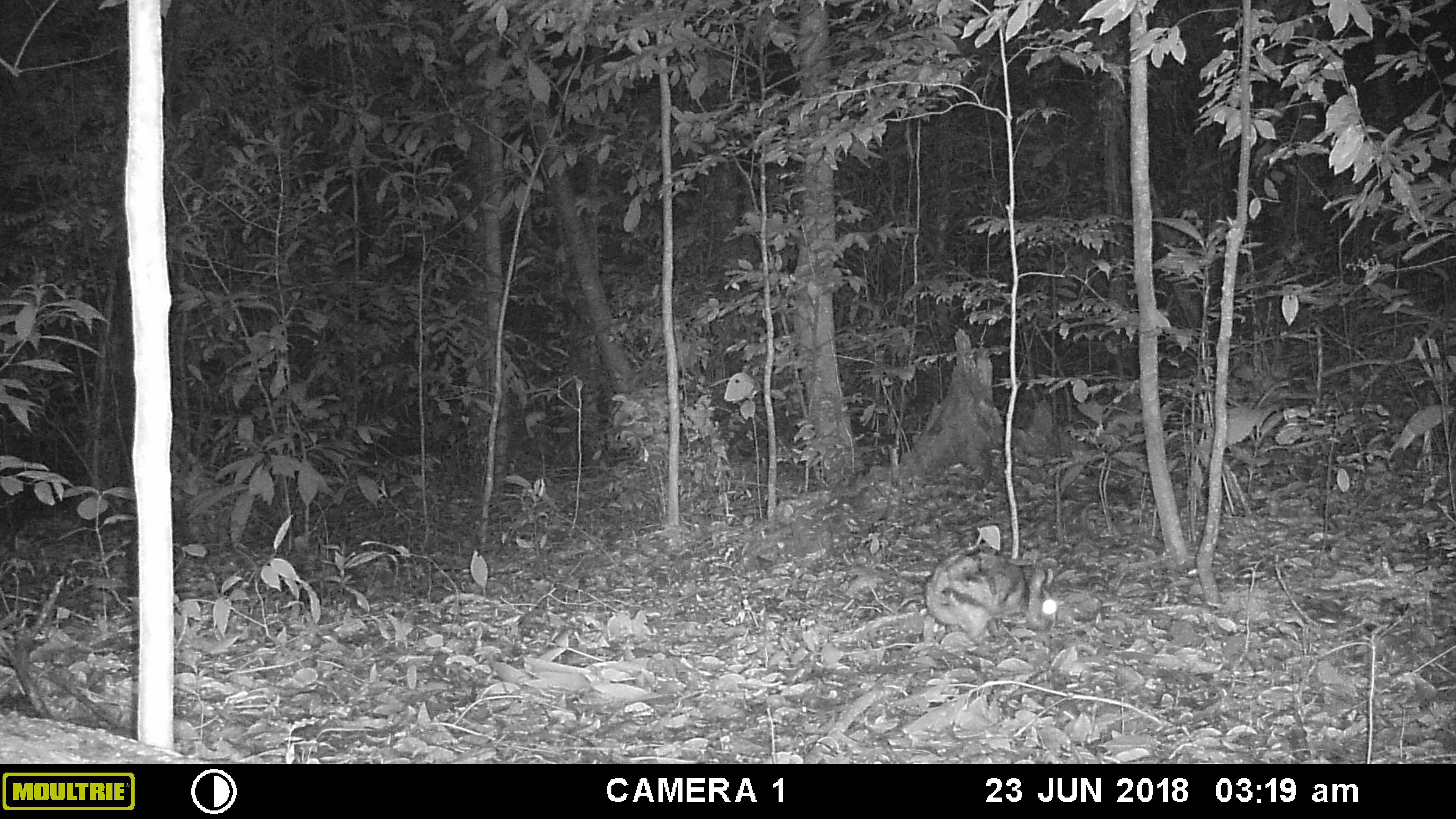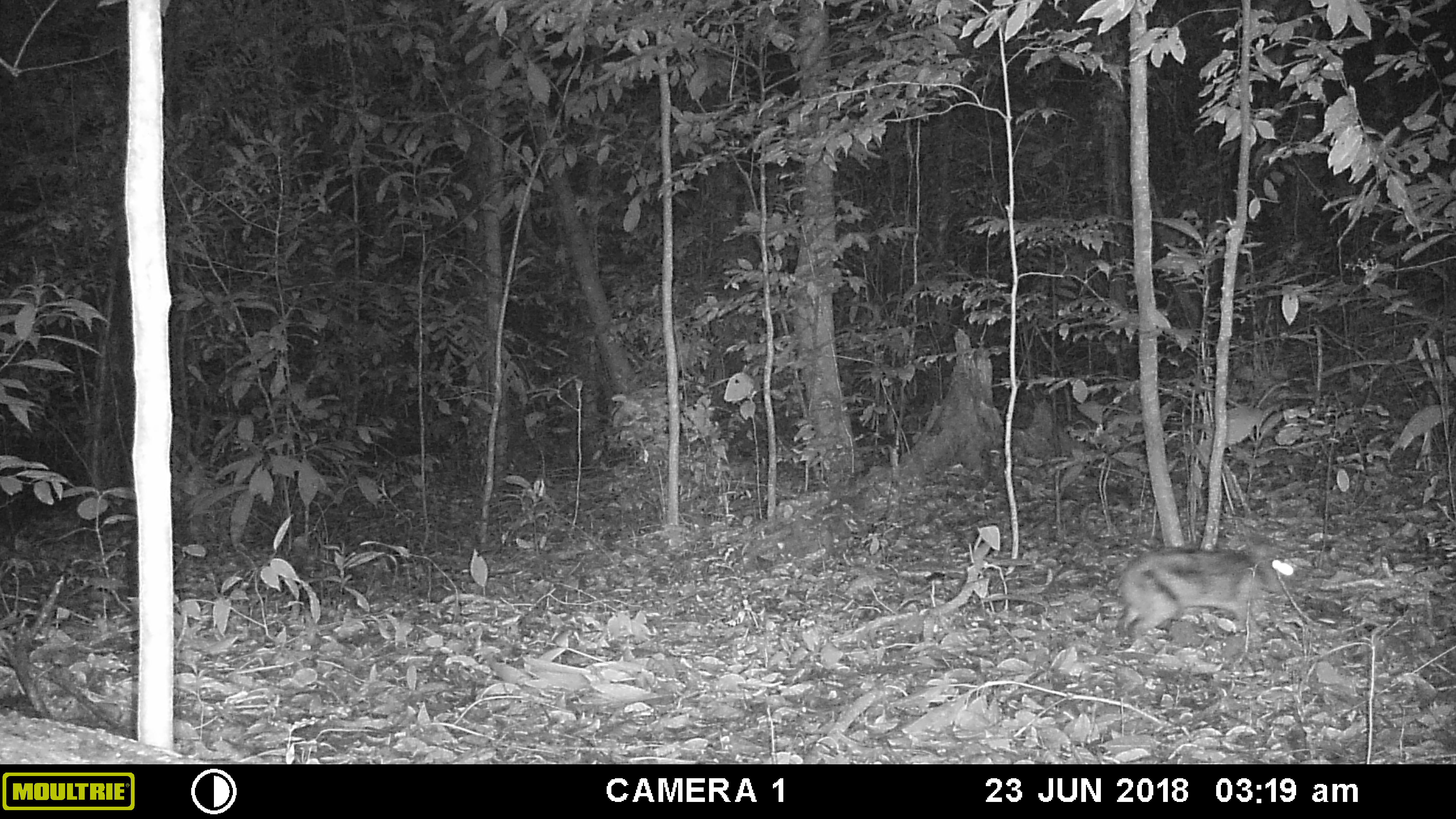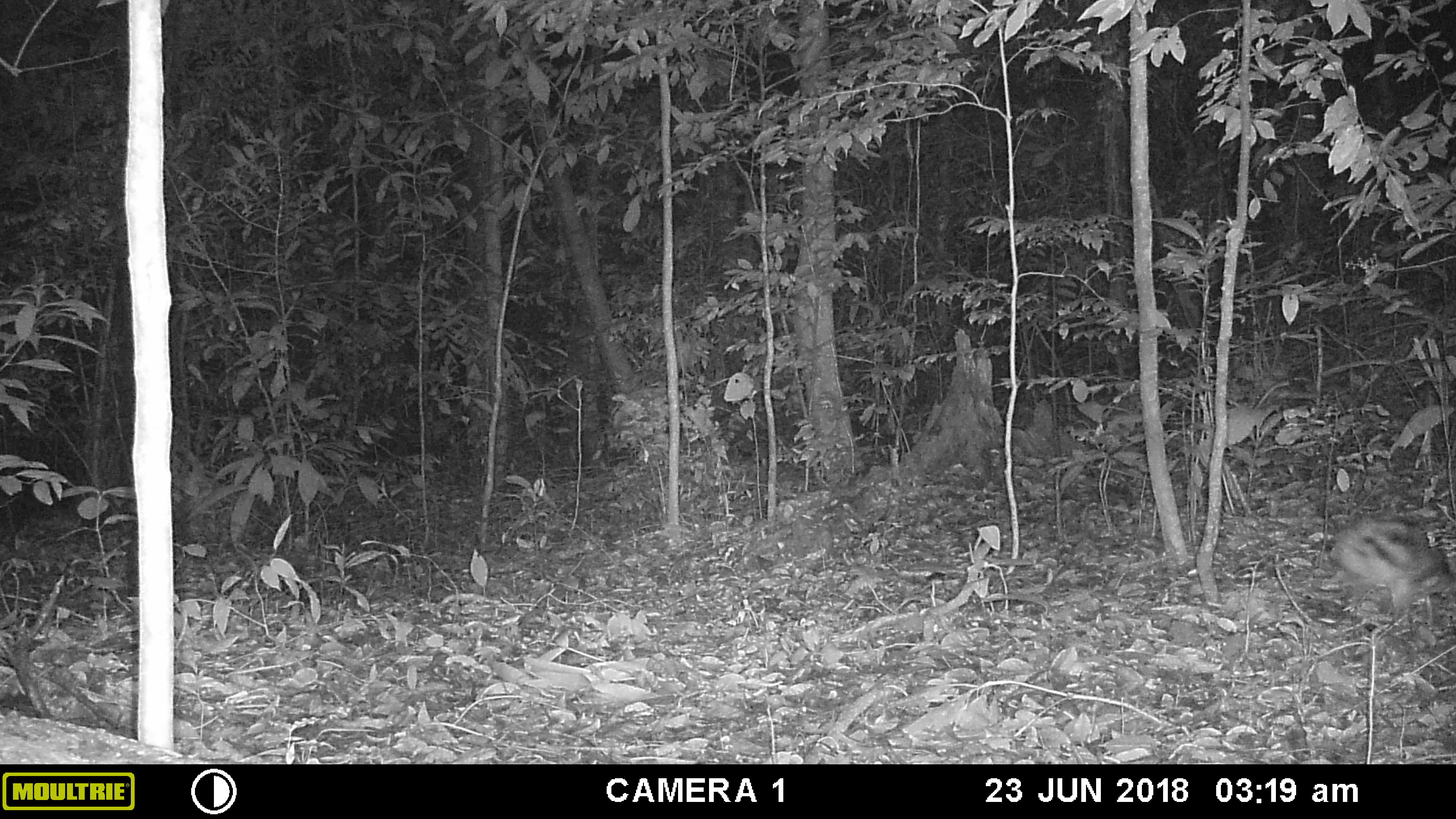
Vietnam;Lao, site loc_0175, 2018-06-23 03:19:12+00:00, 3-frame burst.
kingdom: Animalia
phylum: Chordata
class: Mammalia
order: Lagomorpha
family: Leporidae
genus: Nesolagus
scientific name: Nesolagus timminsi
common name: annamite striped rabbit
Annamite striped rabbit (Nesolagus timminsi). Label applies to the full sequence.